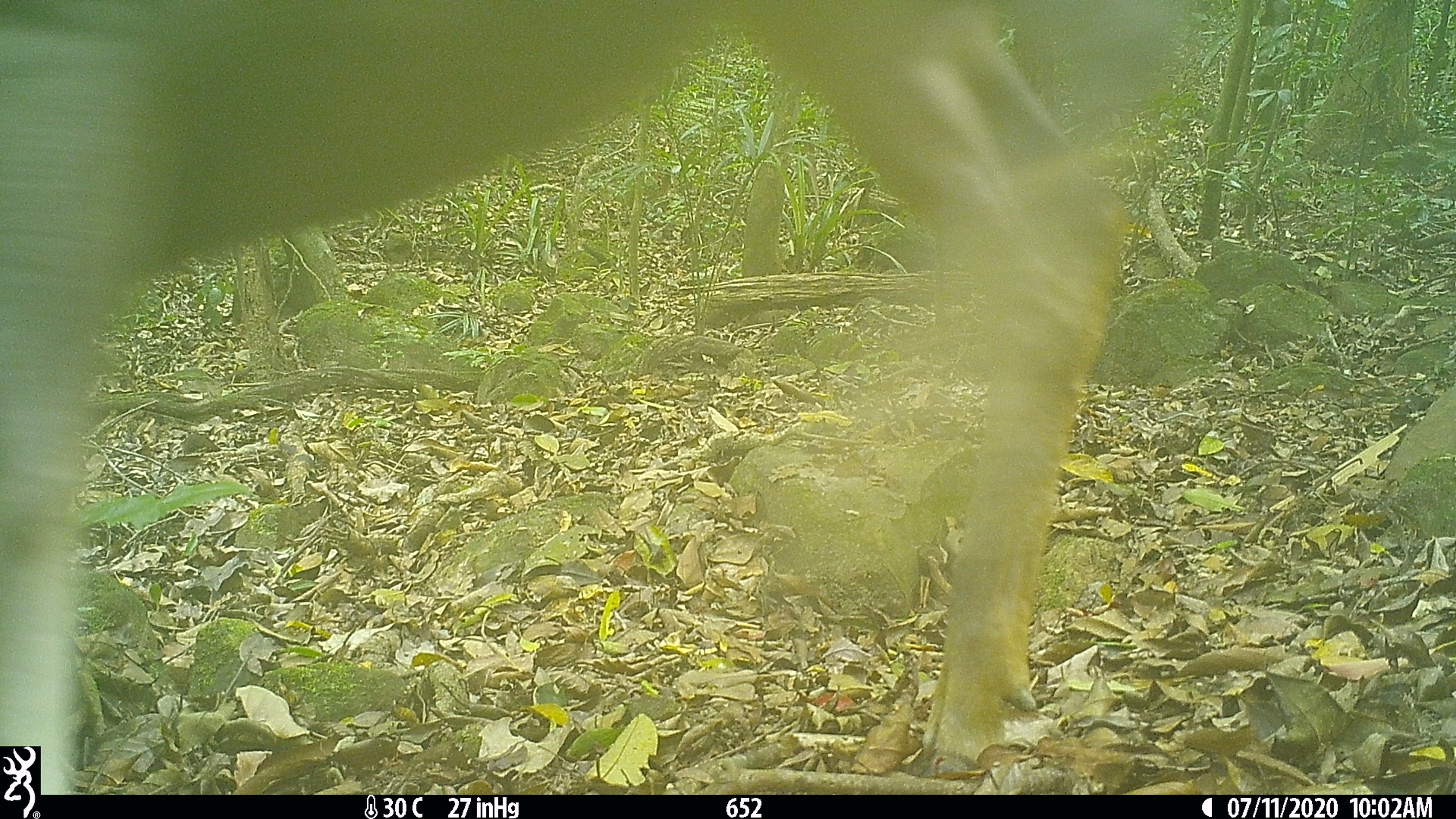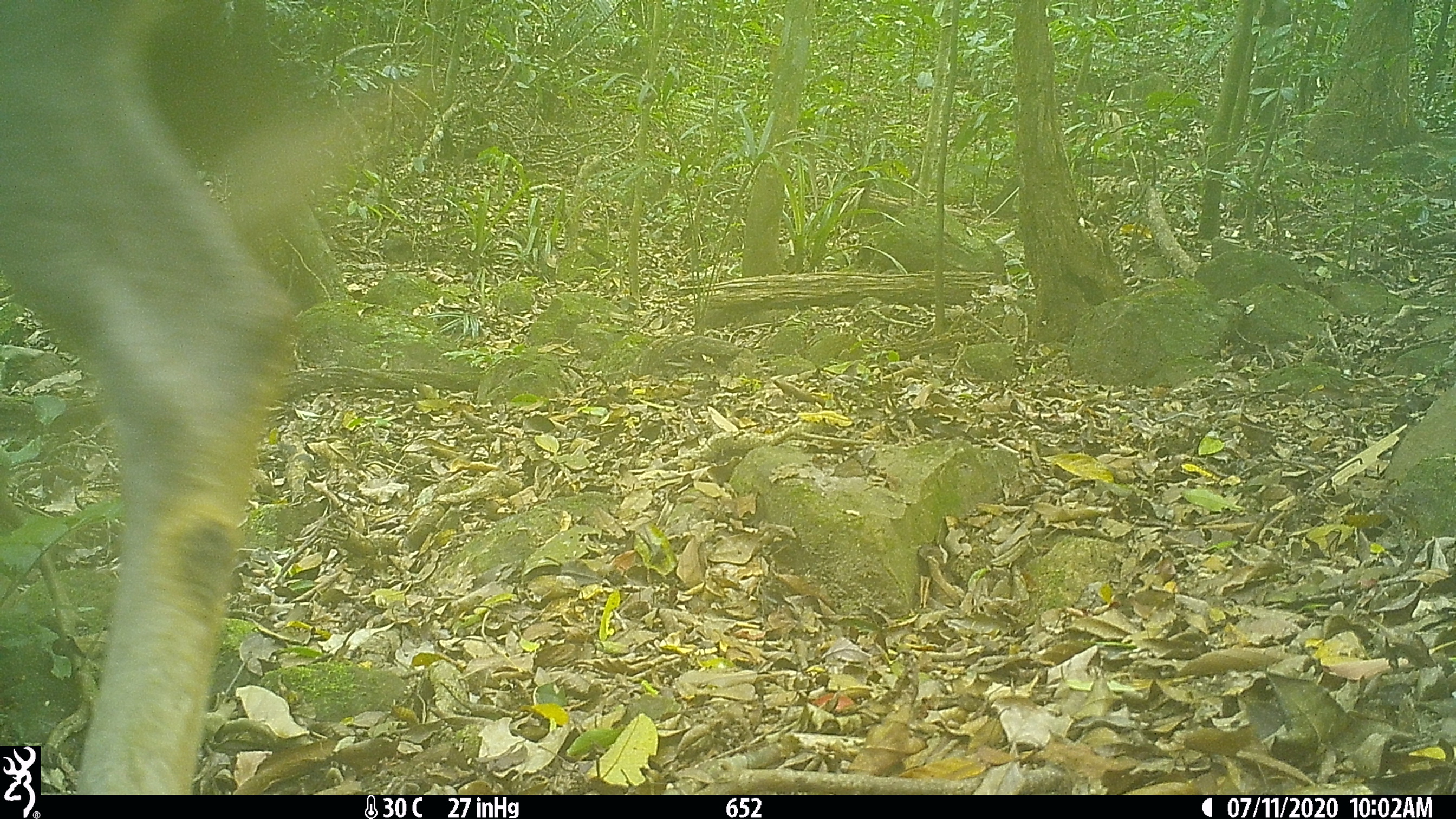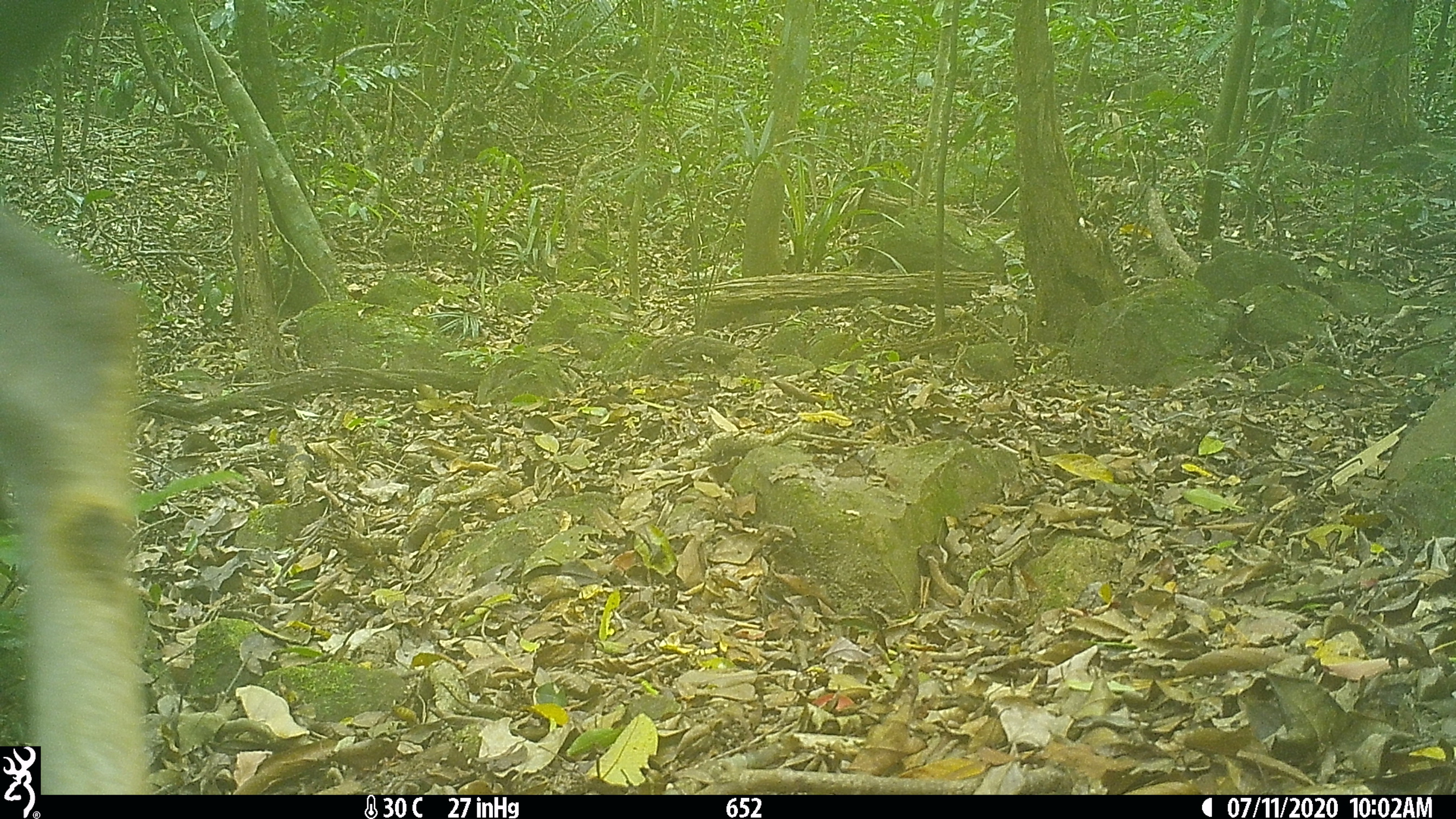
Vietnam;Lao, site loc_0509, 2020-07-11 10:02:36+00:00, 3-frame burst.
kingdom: Animalia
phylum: Chordata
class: Mammalia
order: Artiodactyla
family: Cervidae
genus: Rusa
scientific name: Rusa unicolor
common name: sambar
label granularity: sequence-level